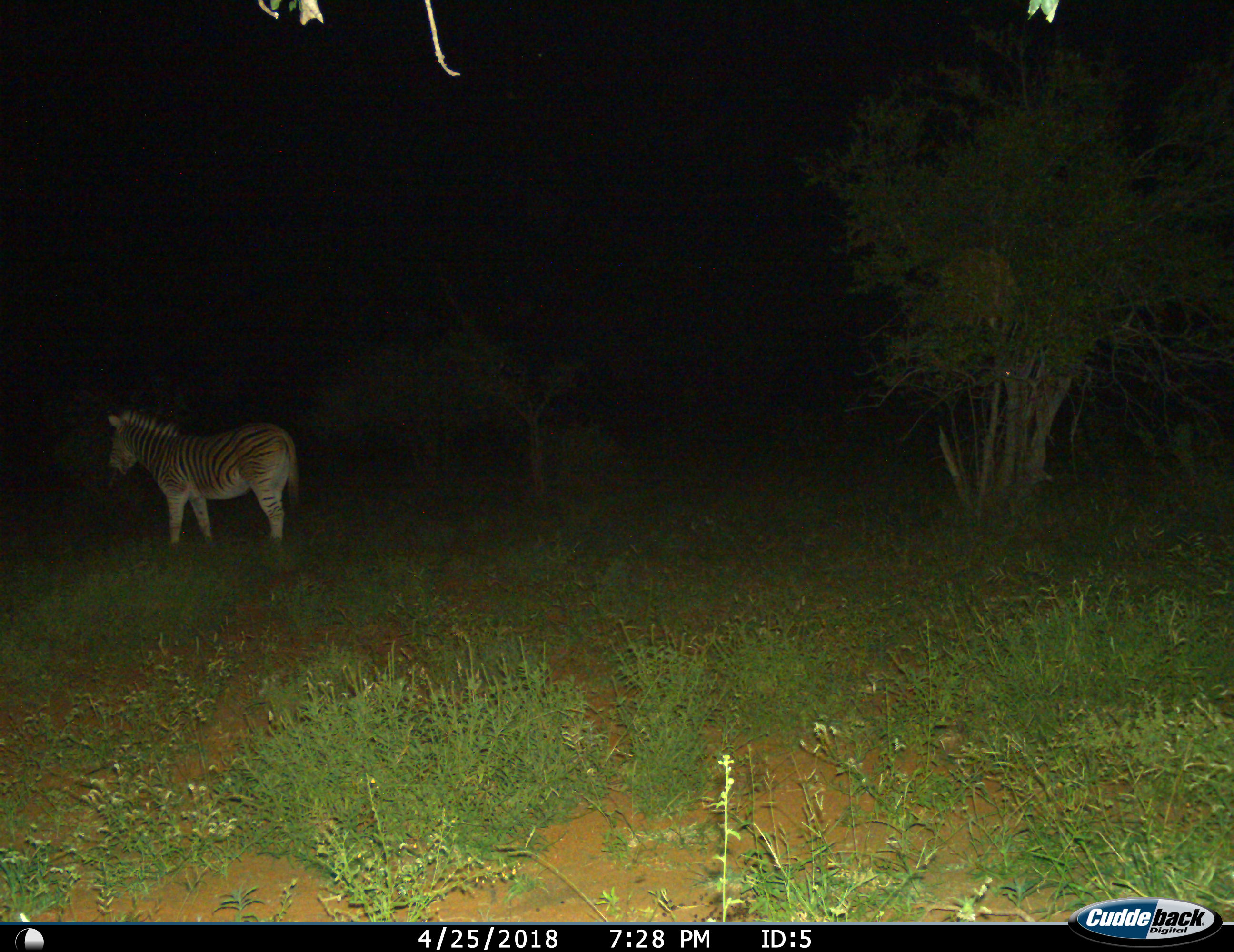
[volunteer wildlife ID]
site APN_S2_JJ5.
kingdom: Animalia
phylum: Chordata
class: Mammalia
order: Perissodactyla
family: Equidae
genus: Equus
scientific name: Equus quagga burchellii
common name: burchell's zebra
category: zebraburchells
Zebraburchells (burchell's zebra) (Equus quagga burchellii), count 1. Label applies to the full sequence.